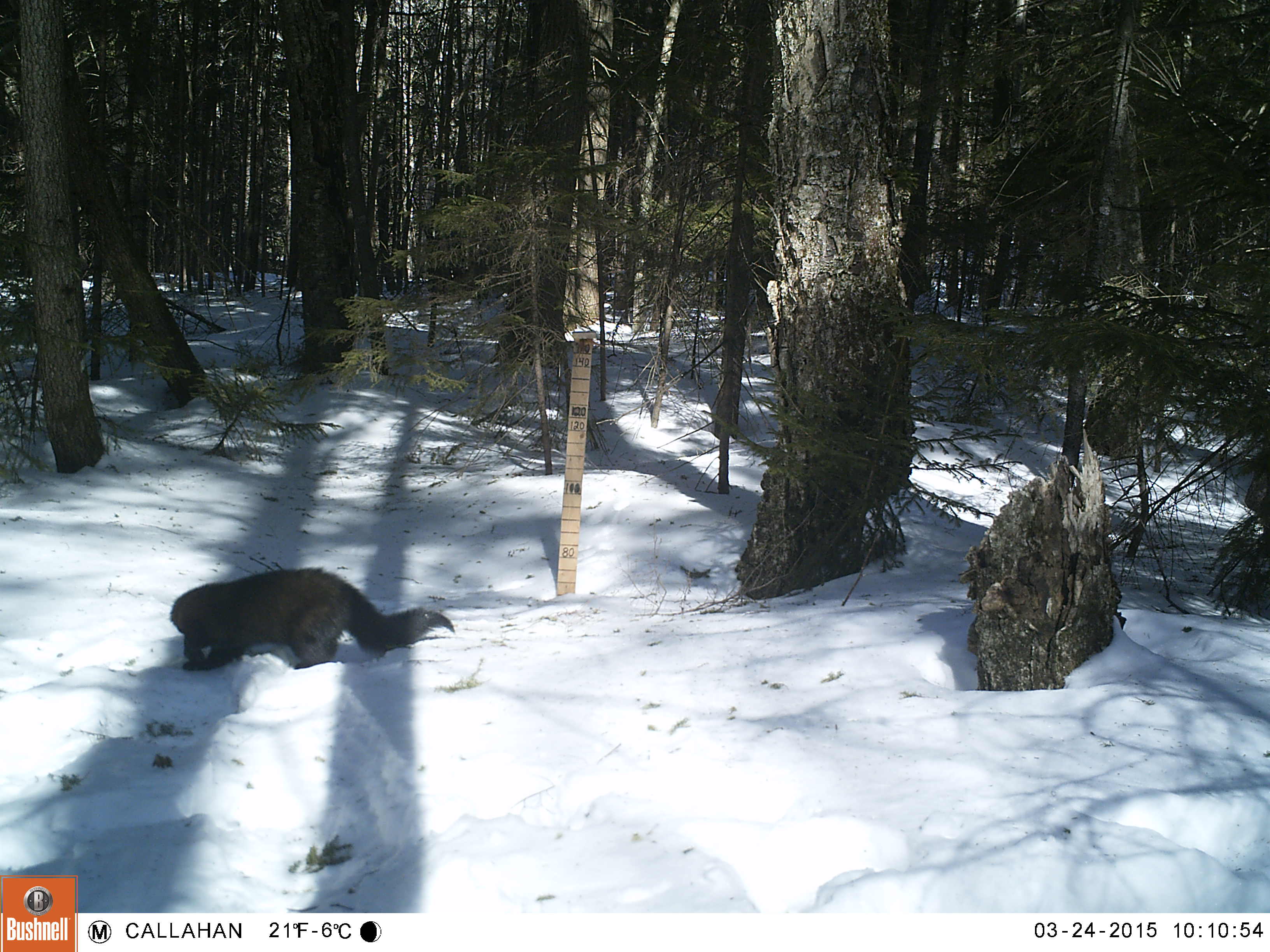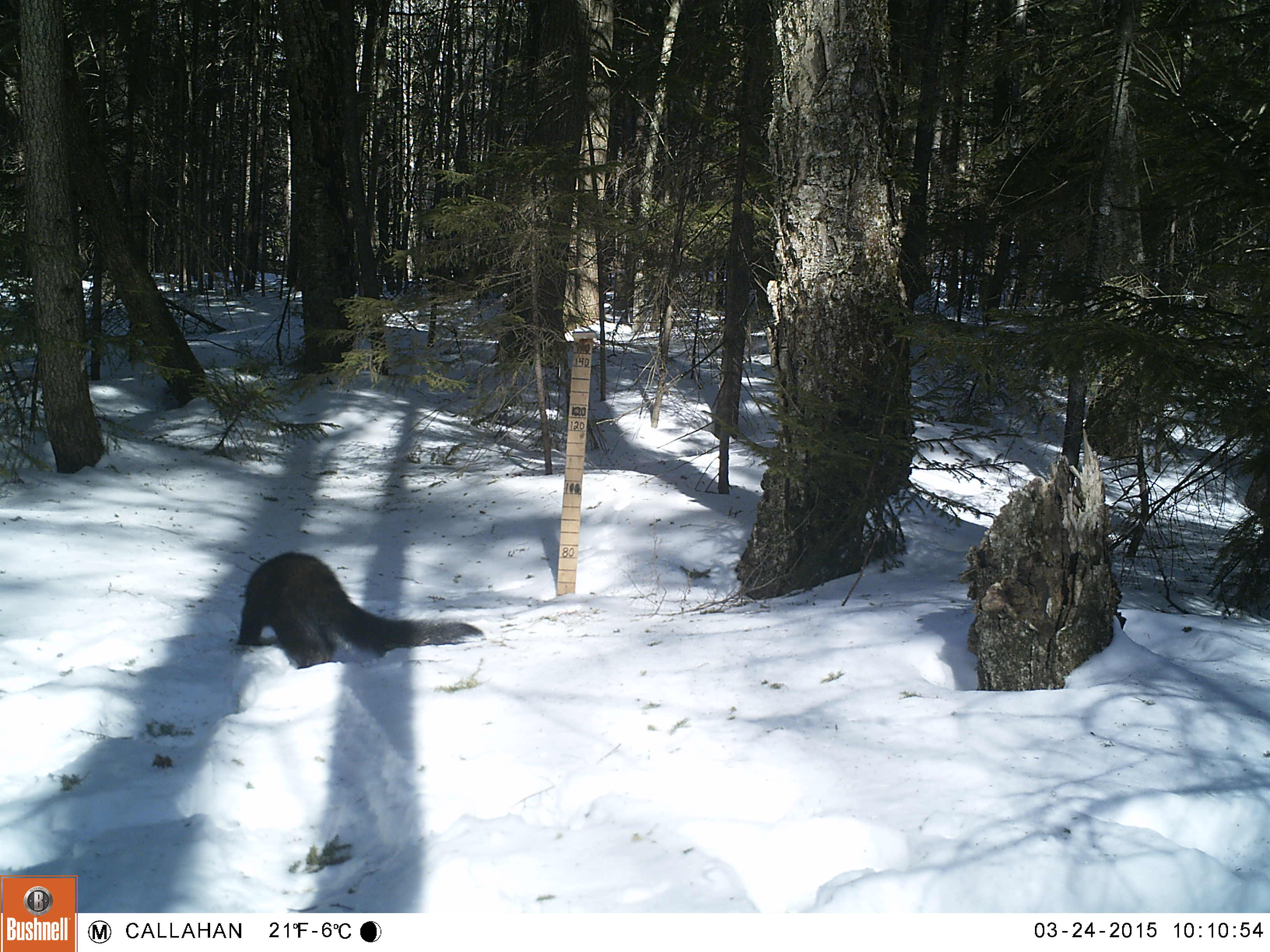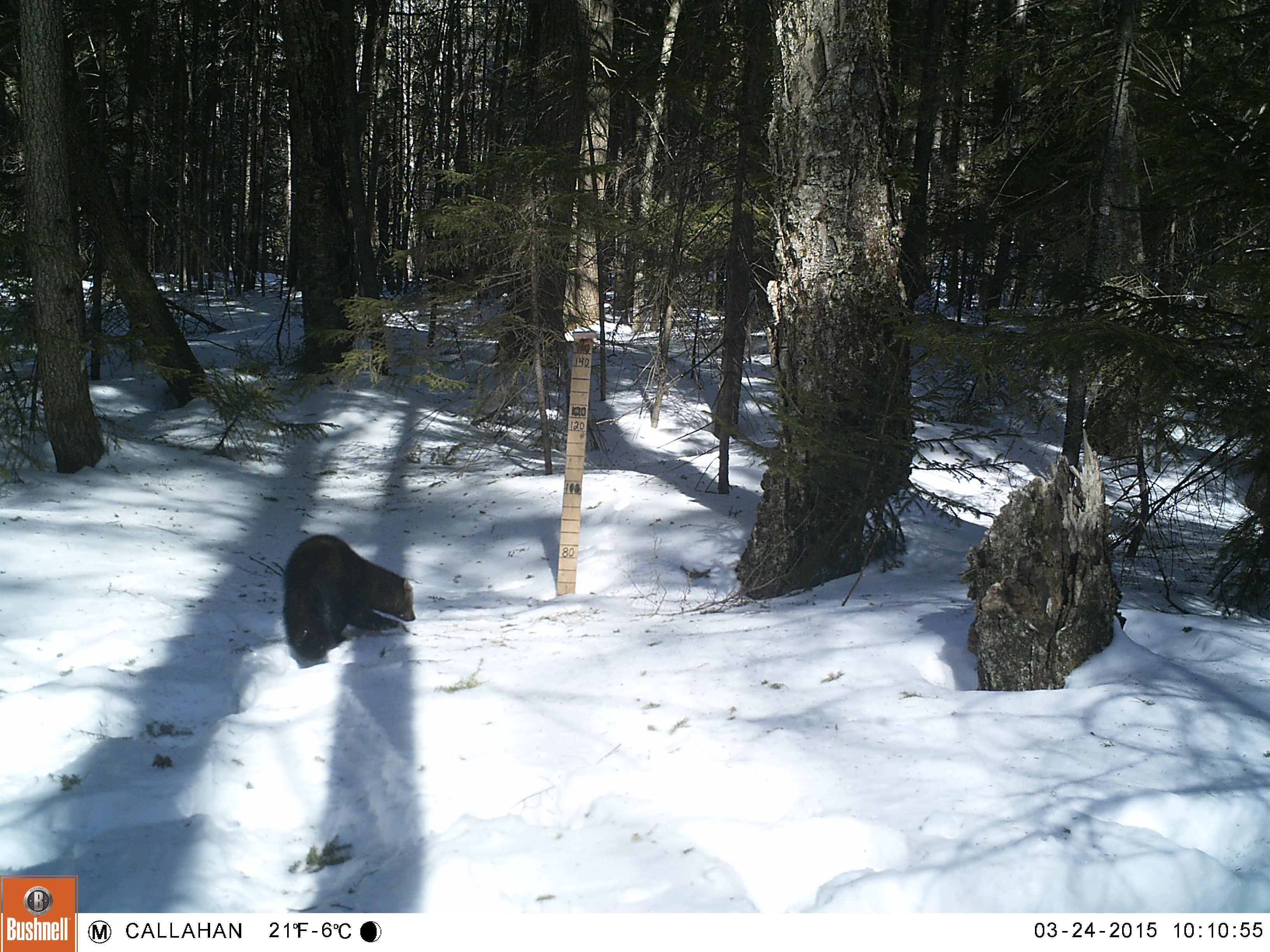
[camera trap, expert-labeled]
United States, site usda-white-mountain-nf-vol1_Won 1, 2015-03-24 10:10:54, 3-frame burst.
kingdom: Animalia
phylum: Chordata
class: Mammalia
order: Carnivora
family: Mustelidae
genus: Pekania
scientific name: Pekania pennanti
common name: fisher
Fisher (Pekania pennanti).